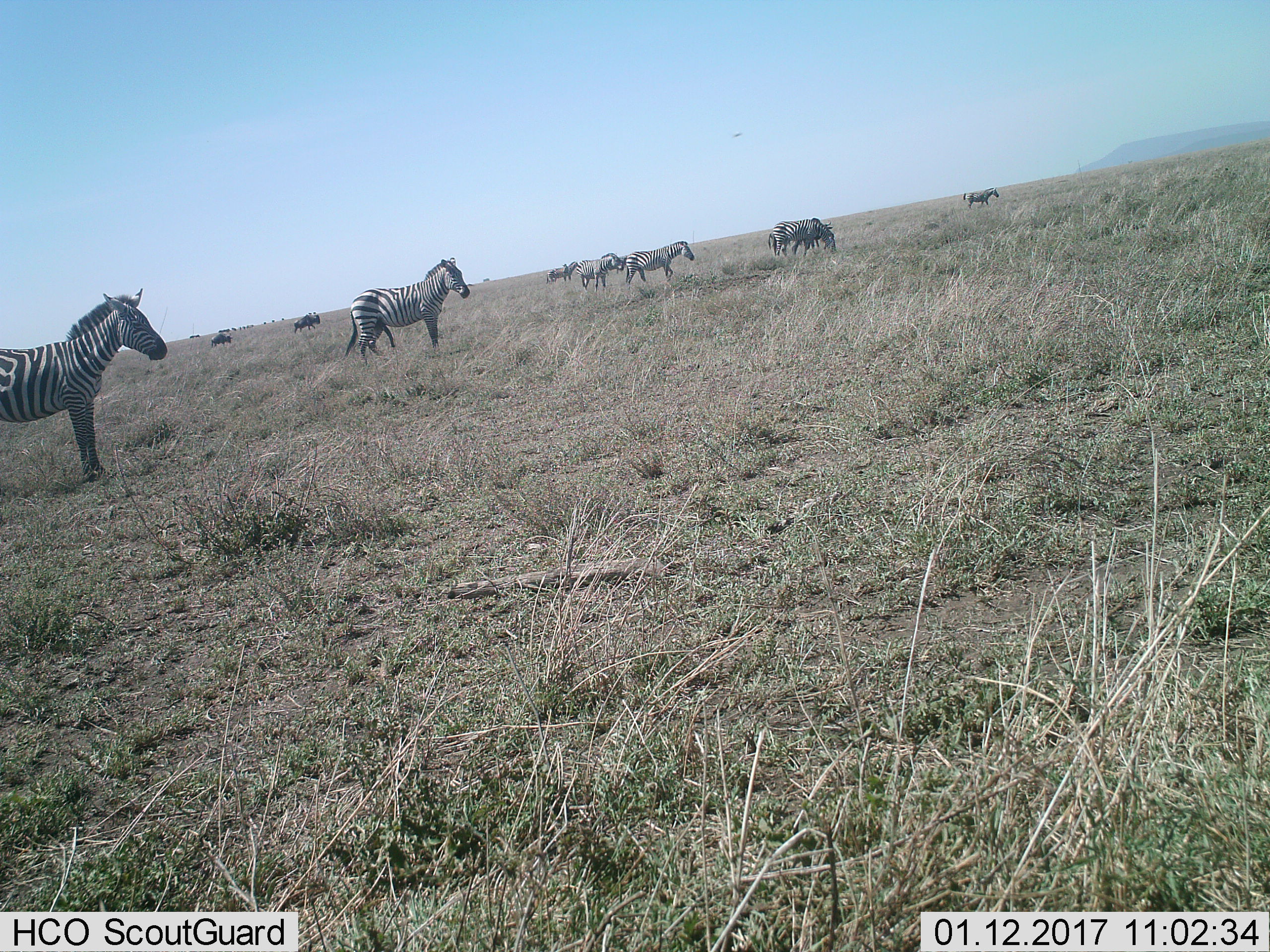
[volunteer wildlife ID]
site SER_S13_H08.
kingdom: Animalia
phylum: Chordata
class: Mammalia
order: Artiodactyla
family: Bovidae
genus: Connochaetes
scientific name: Connochaetes taurinus taurinus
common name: blue wildebeest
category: wildebeestblue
Wildebeestblue (blue wildebeest) (Connochaetes taurinus taurinus), count 3. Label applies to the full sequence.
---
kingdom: Animalia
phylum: Chordata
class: Mammalia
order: Perissodactyla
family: Equidae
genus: Equus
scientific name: Equus quagga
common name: plains zebra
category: zebraplains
Zebraplains (plains zebra) (Equus quagga), count 7. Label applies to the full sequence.